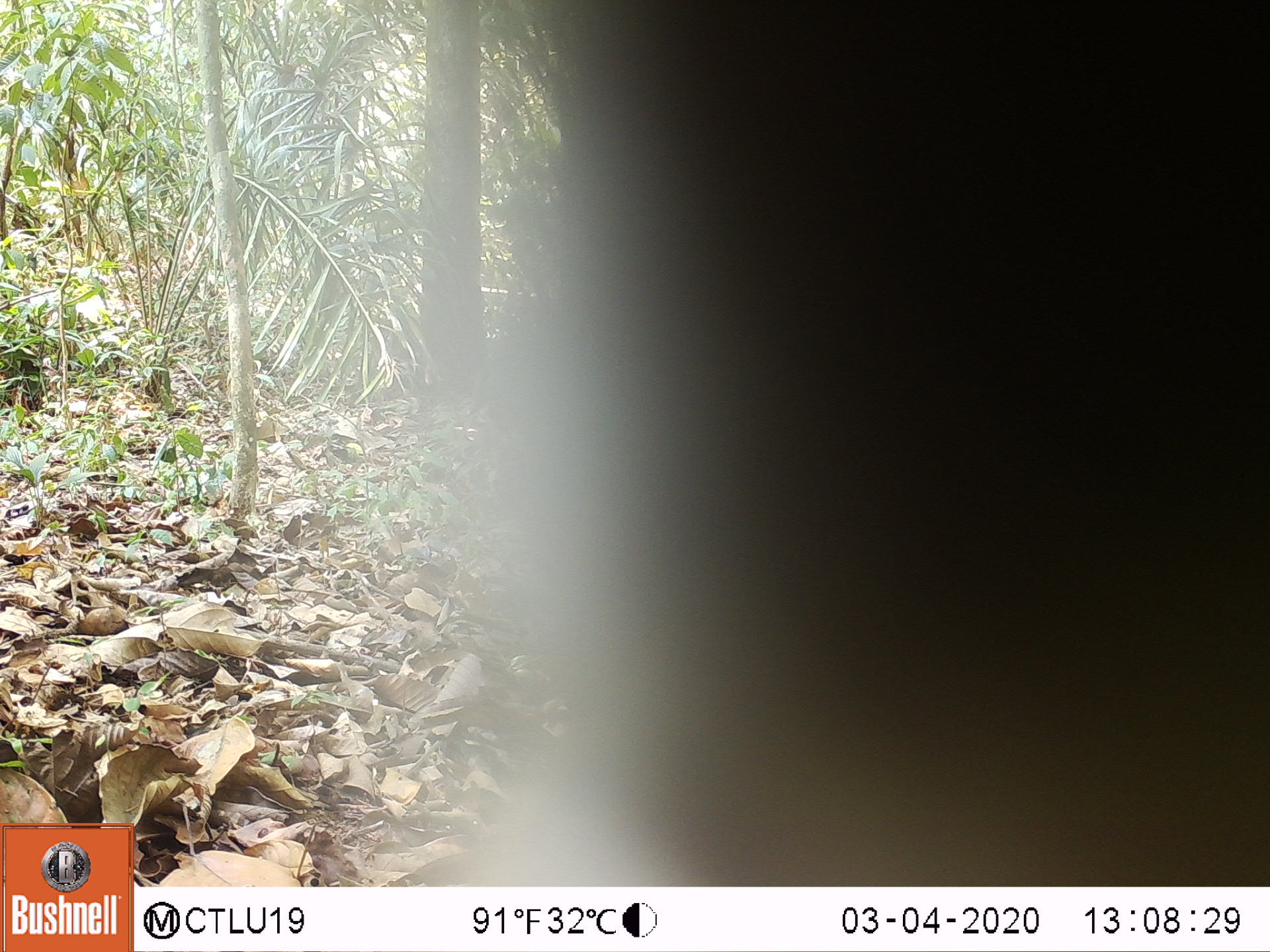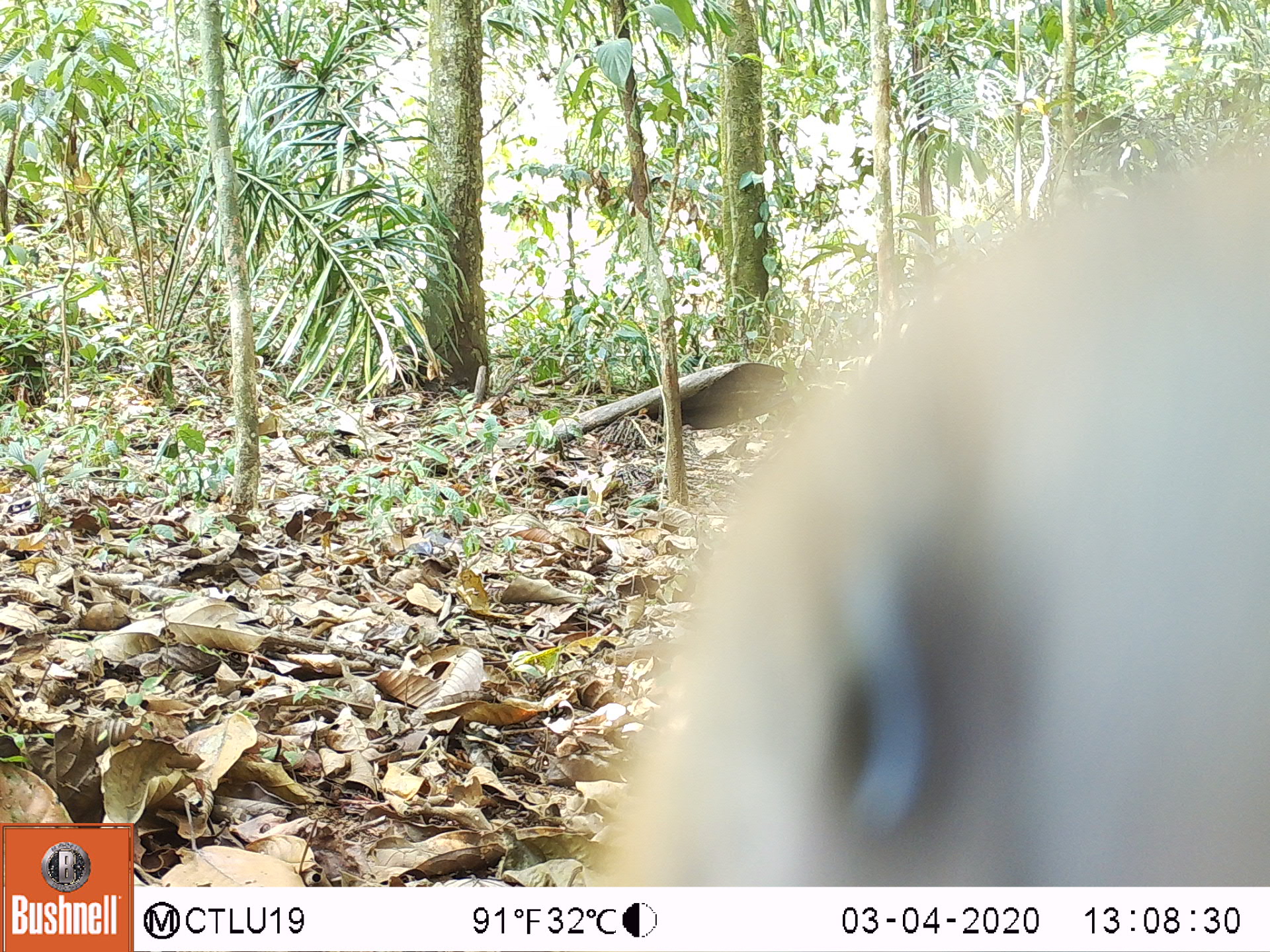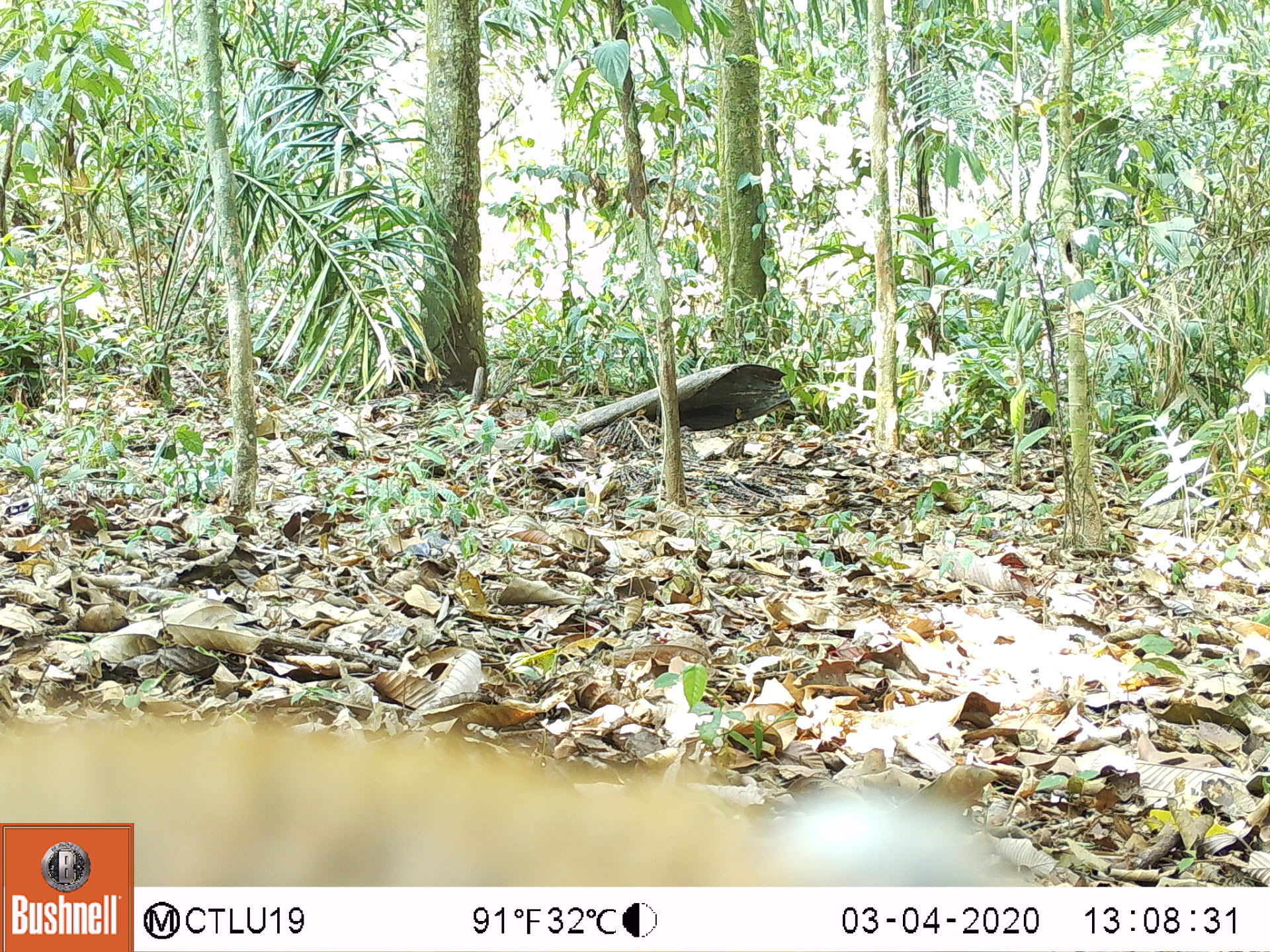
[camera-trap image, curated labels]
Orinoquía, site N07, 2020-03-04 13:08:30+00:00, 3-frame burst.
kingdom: Animalia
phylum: Chordata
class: Mammalia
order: Carnivora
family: Procyonidae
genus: Nasua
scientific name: Nasua nasua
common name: south american coati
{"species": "south american coati (Nasua nasua)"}